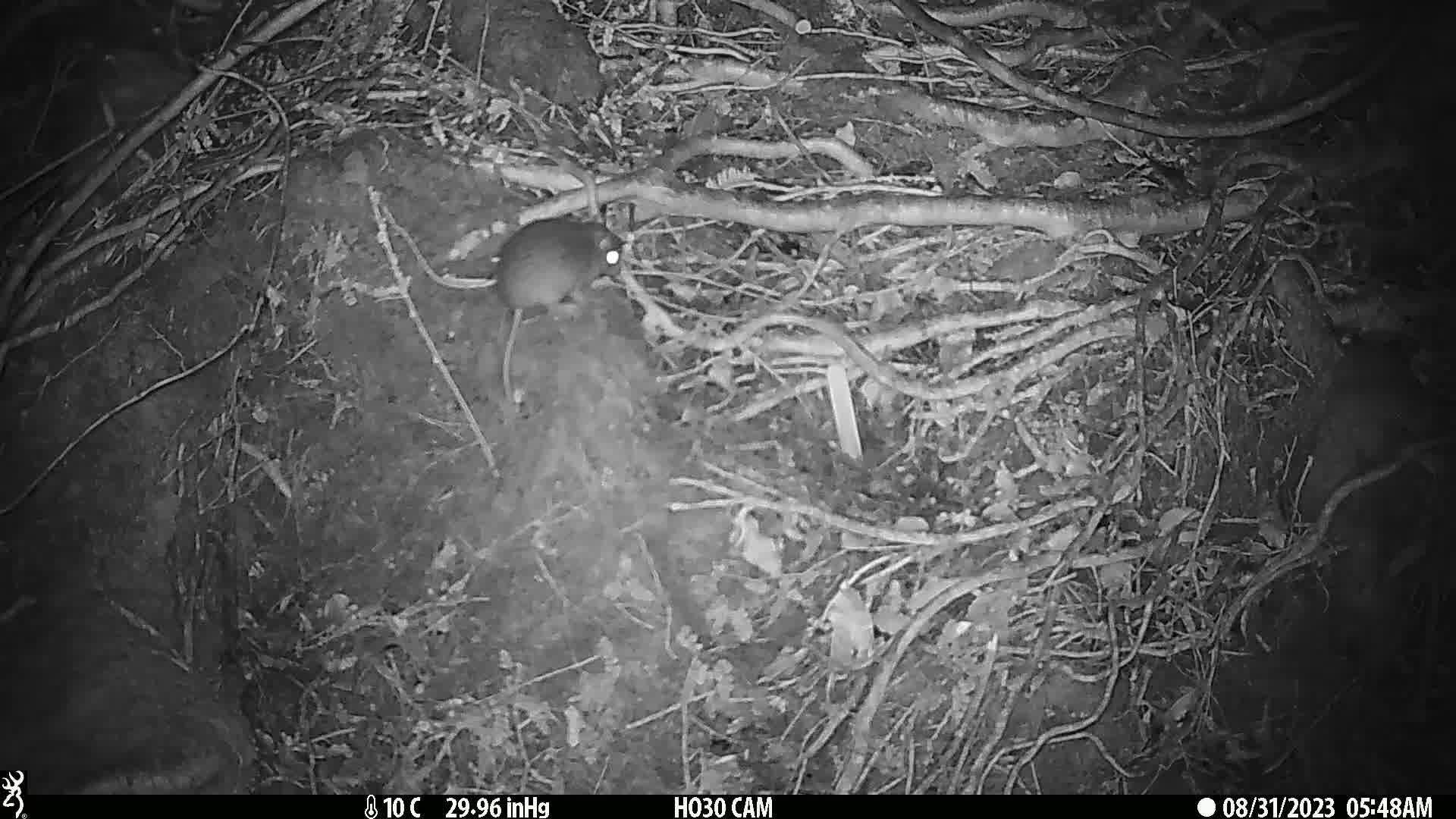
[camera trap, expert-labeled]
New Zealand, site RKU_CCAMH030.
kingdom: Animalia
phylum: Chordata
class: Mammalia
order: Rodentia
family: Muridae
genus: Rattus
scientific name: Rattus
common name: rat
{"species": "rat (Rattus)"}